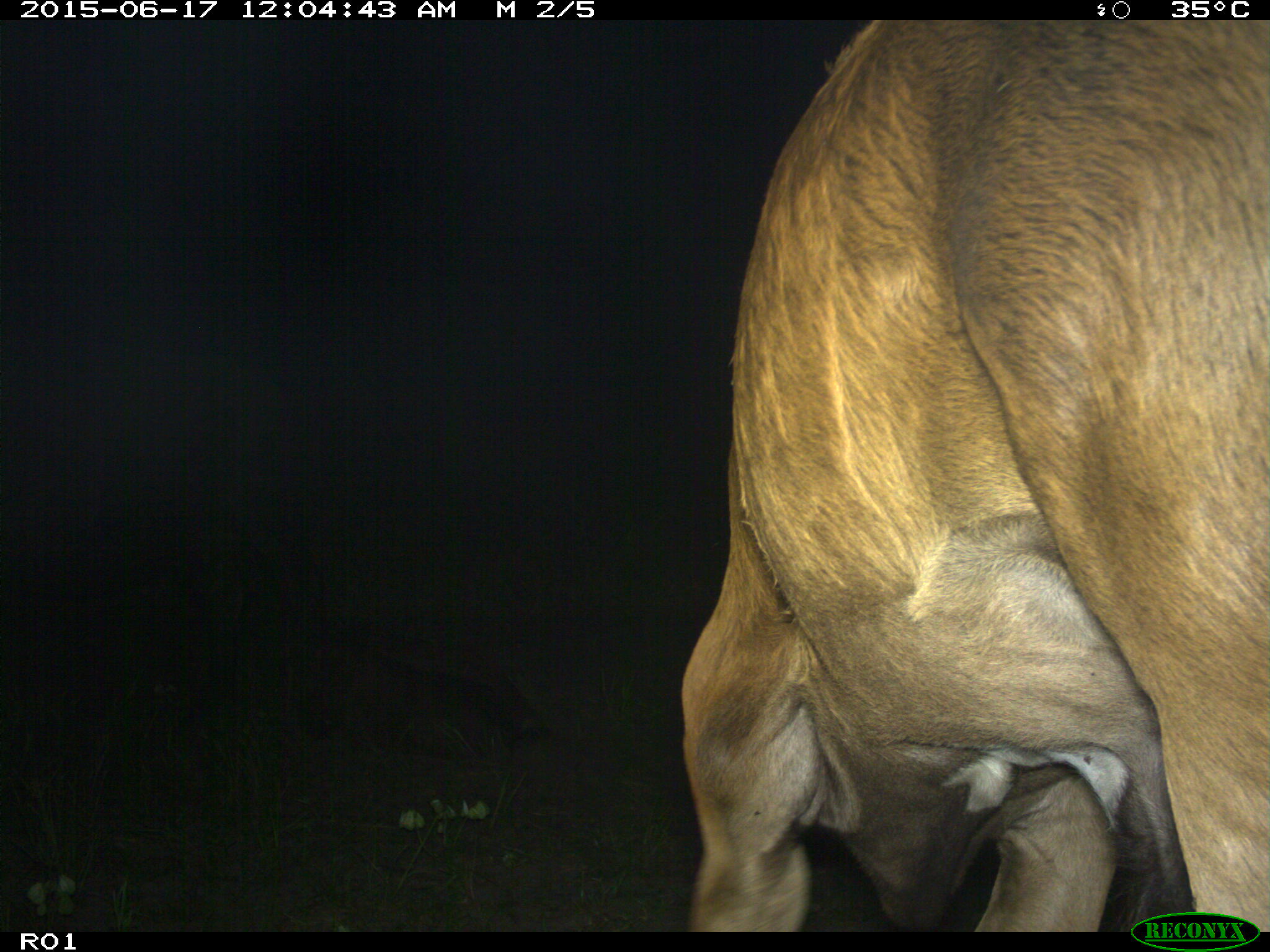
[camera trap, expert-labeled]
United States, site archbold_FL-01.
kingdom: Animalia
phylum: Chordata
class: Mammalia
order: Artiodactyla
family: Bovidae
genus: Bos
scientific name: Bos taurus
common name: domestic cow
Bos taurus (domestic cow).